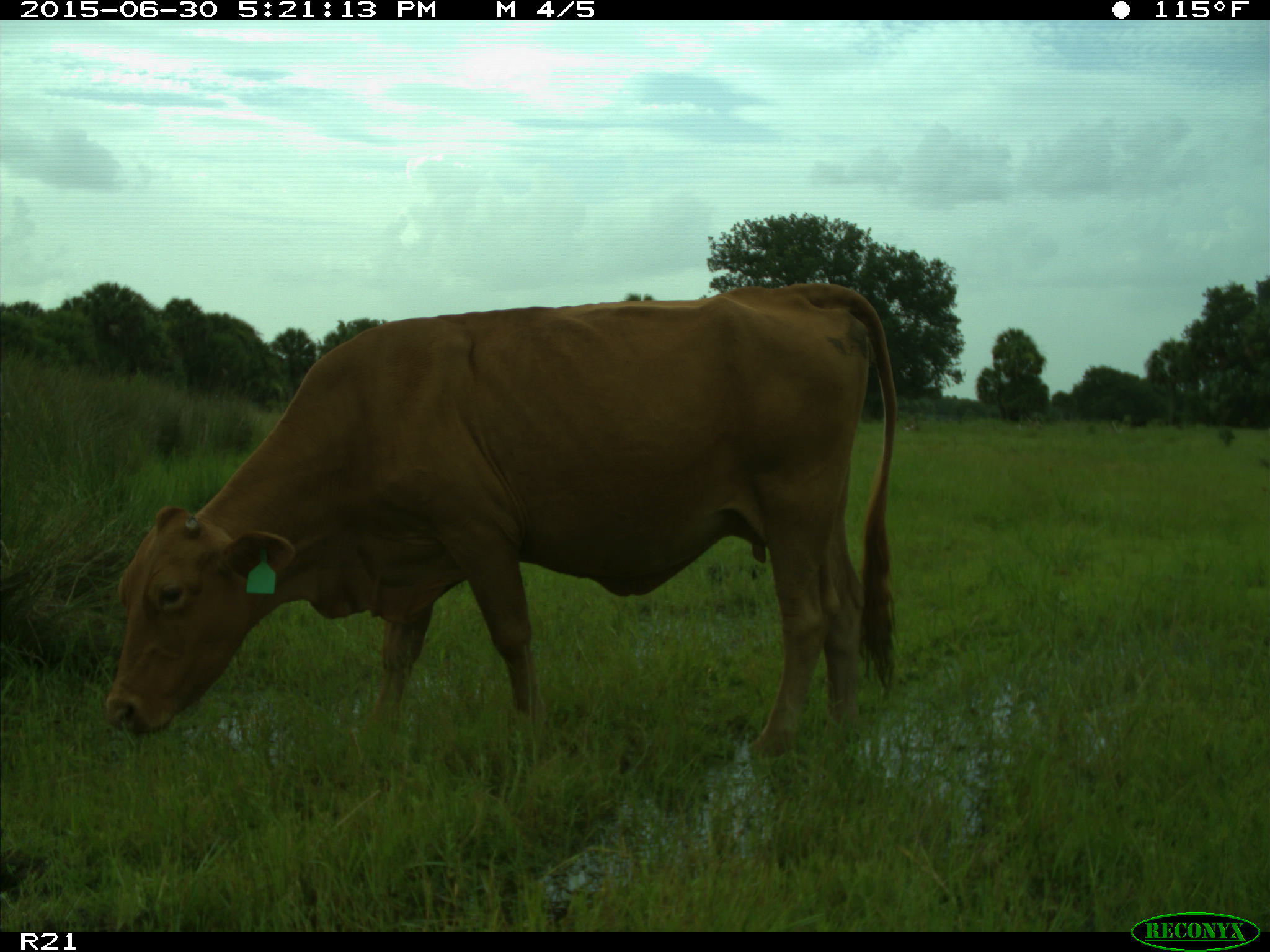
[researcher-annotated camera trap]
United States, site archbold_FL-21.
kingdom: Animalia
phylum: Chordata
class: Mammalia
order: Artiodactyla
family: Bovidae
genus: Bos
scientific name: Bos taurus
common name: domestic cow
Bos taurus (domestic cow).